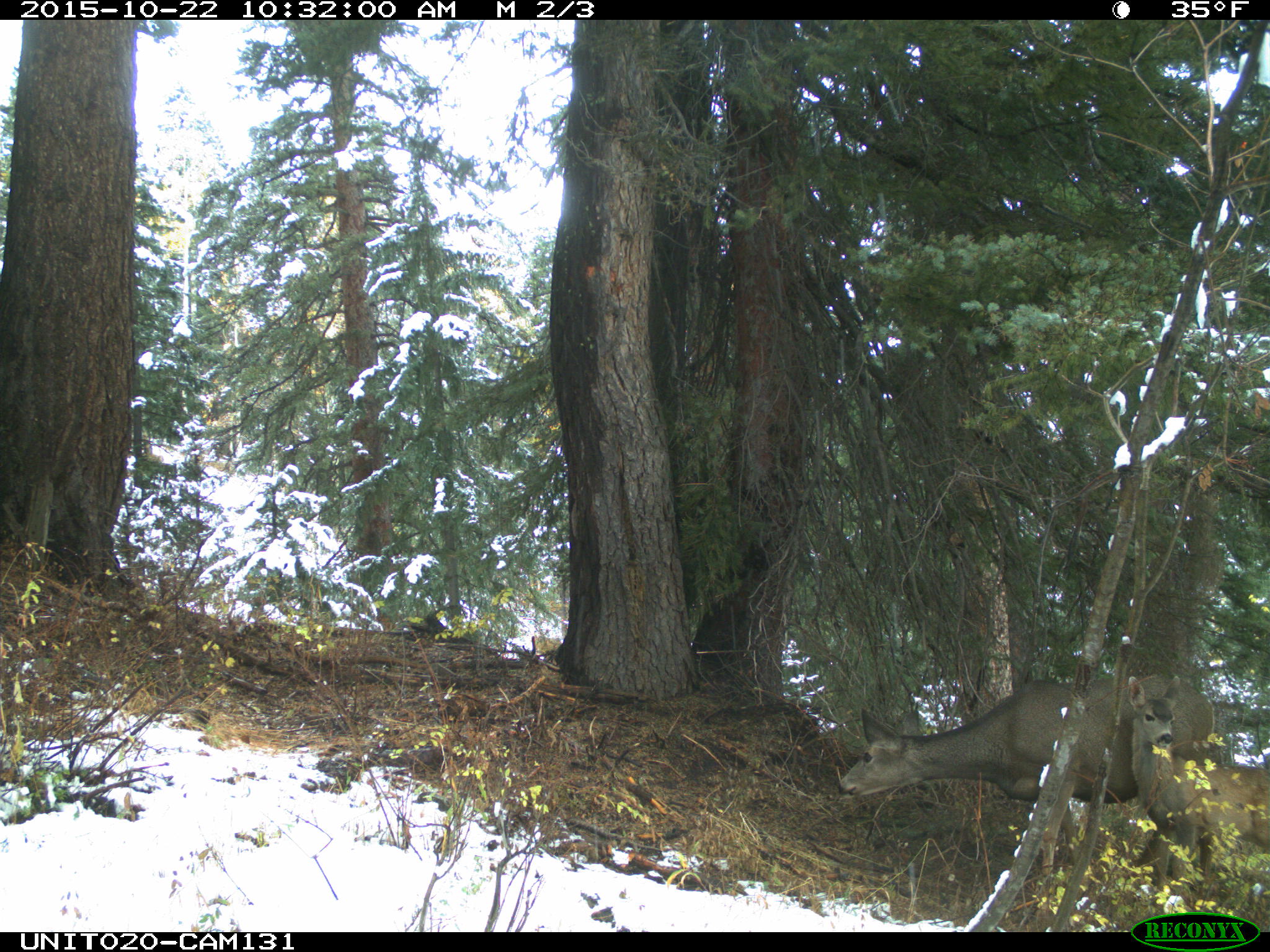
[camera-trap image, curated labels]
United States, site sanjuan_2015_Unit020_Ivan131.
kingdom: Animalia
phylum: Chordata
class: Mammalia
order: Artiodactyla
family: Cervidae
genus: Odocoileus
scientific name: Odocoileus hemionus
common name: mule deer